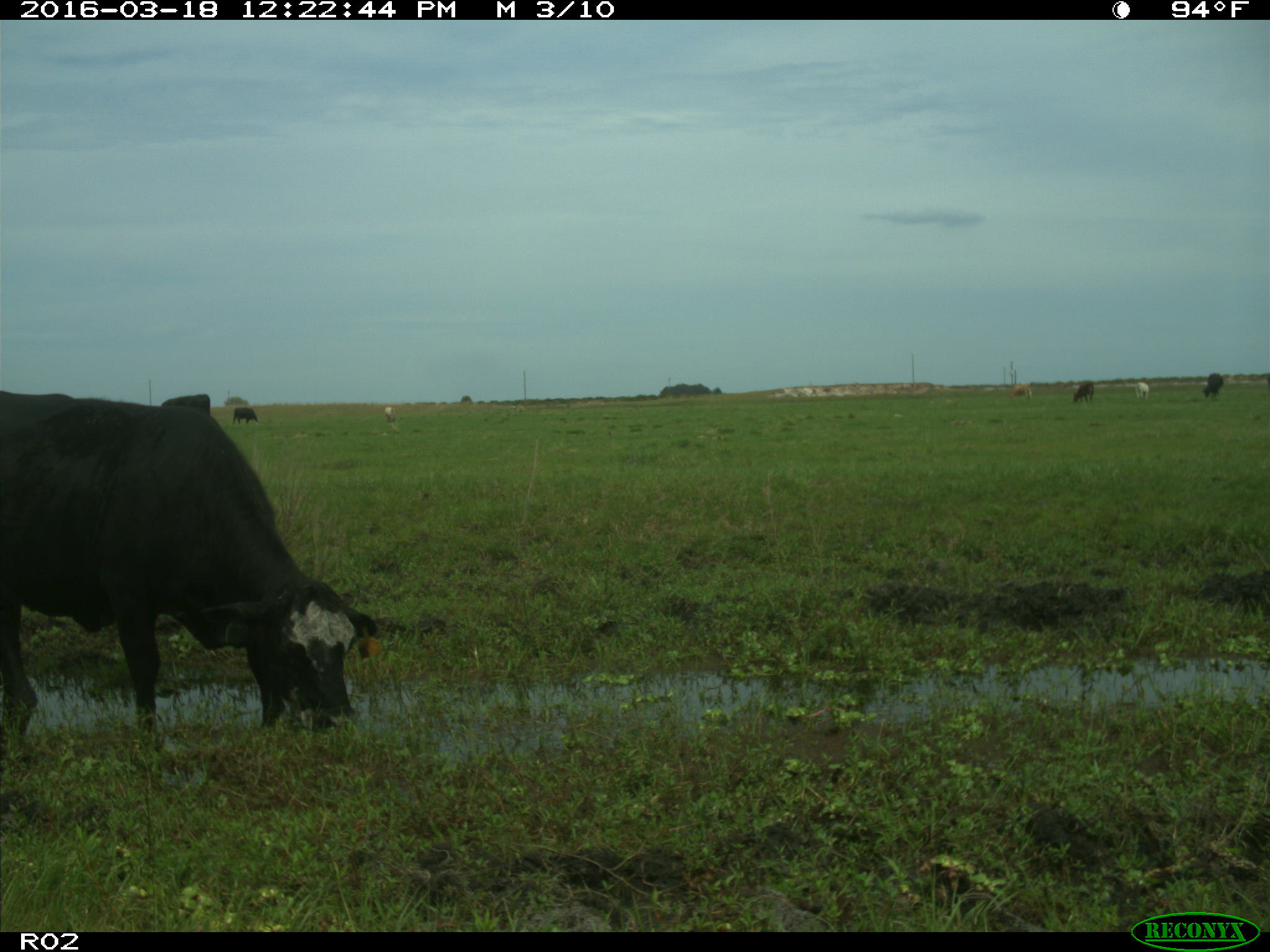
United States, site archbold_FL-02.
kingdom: Animalia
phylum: Chordata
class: Mammalia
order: Artiodactyla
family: Bovidae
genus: Bos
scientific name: Bos taurus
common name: domestic cow